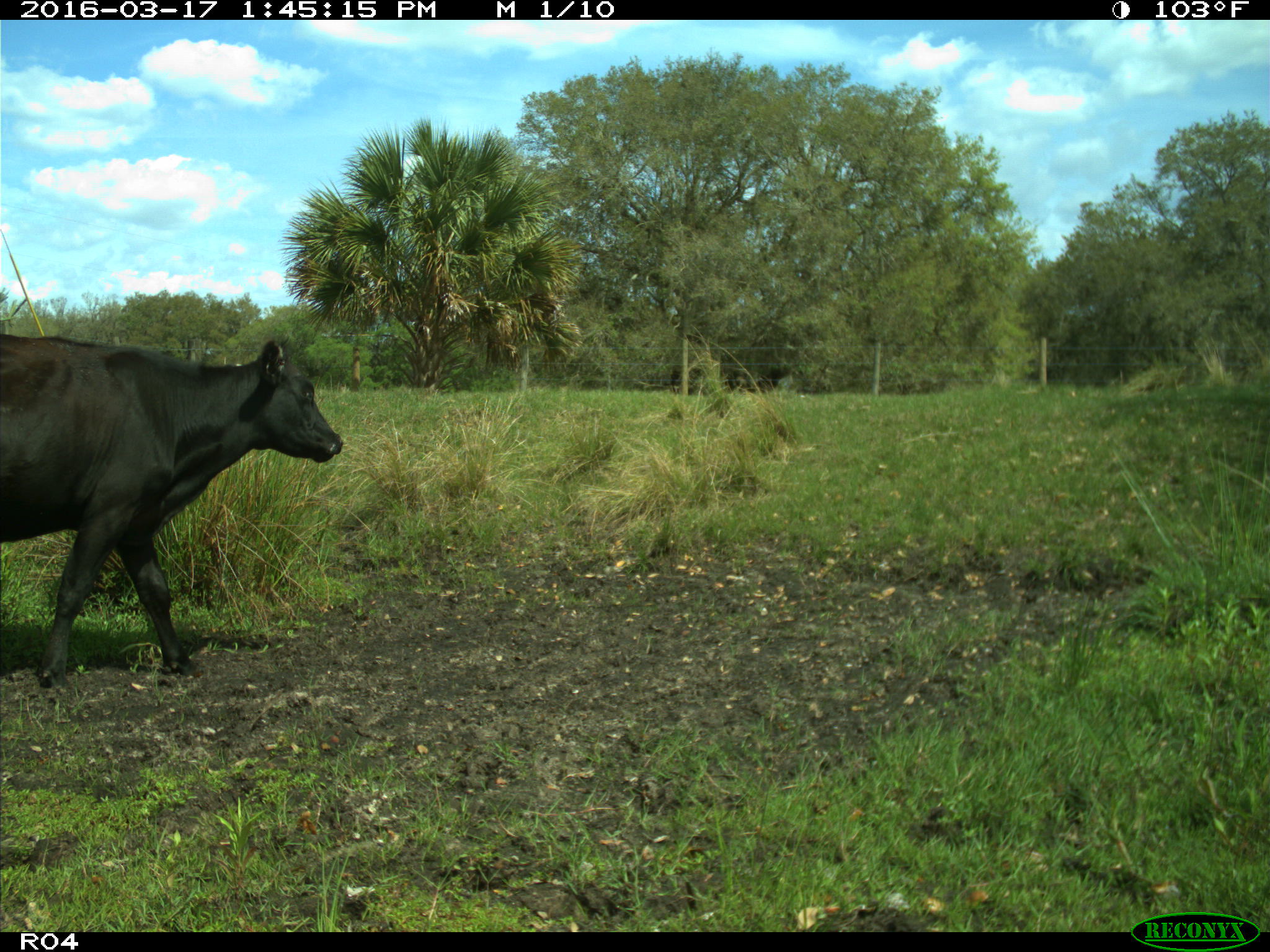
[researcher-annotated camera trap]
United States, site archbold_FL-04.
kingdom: Animalia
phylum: Chordata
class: Mammalia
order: Artiodactyla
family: Bovidae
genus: Bos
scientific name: Bos taurus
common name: domestic cow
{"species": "Bos taurus (domestic cow)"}